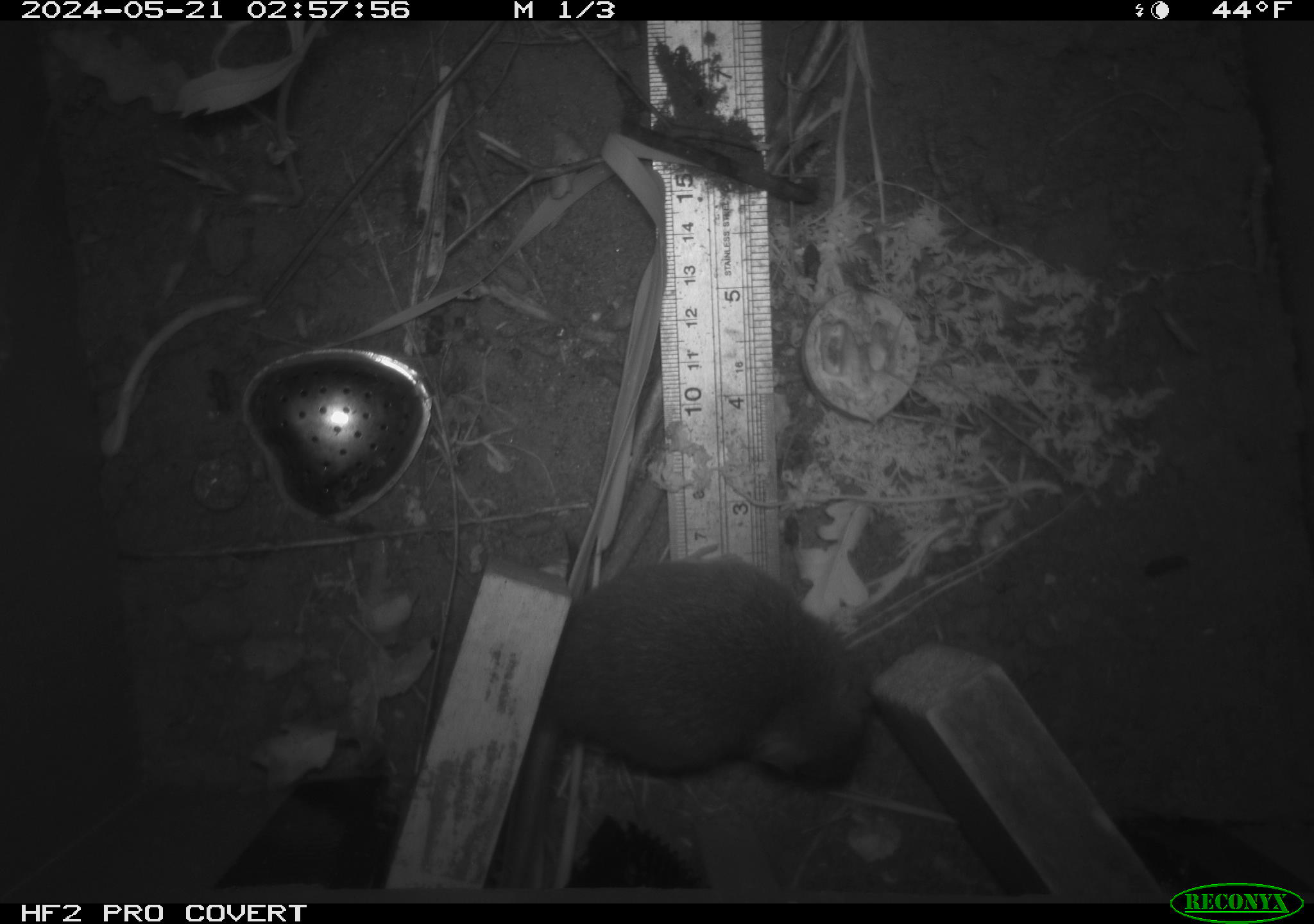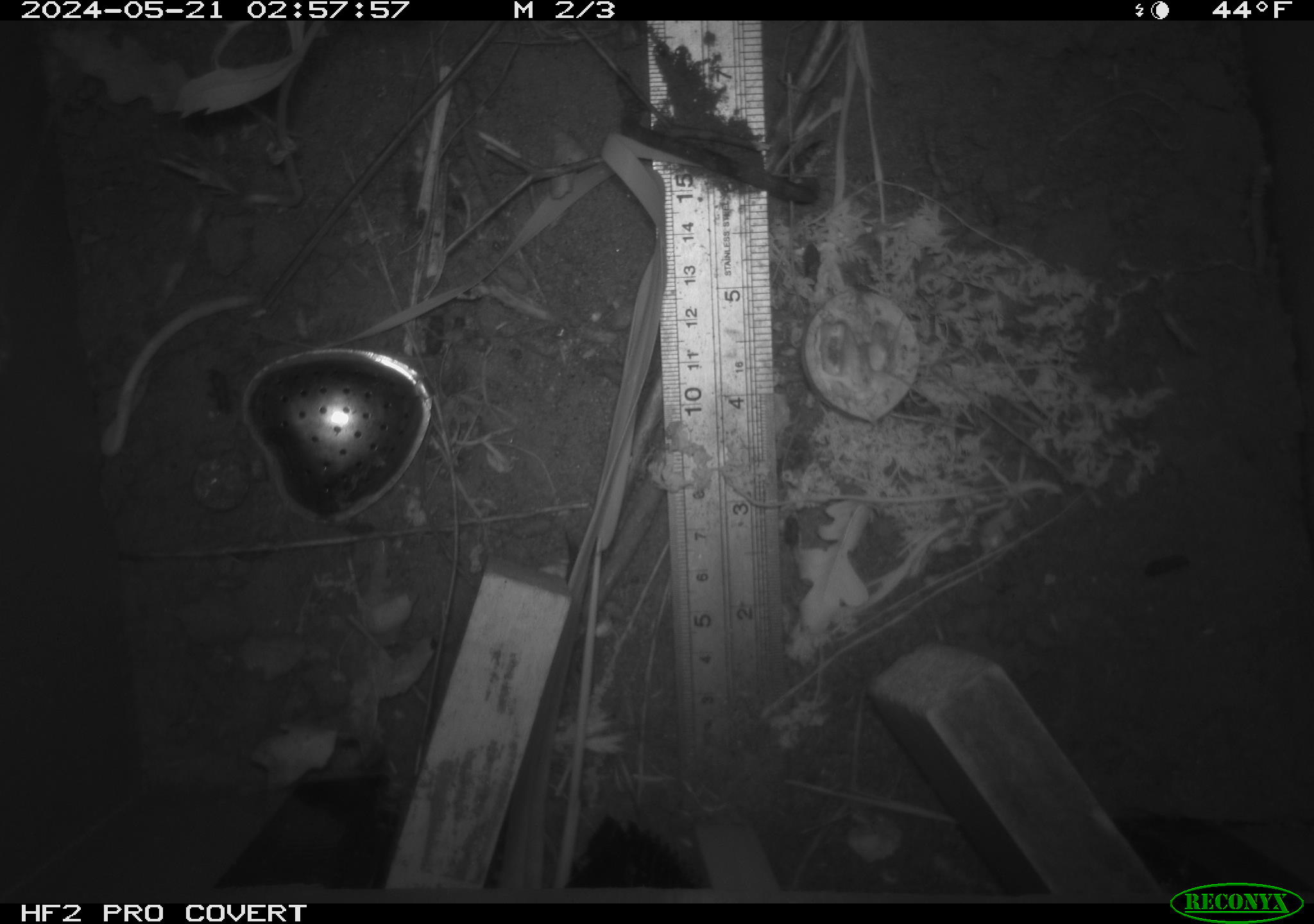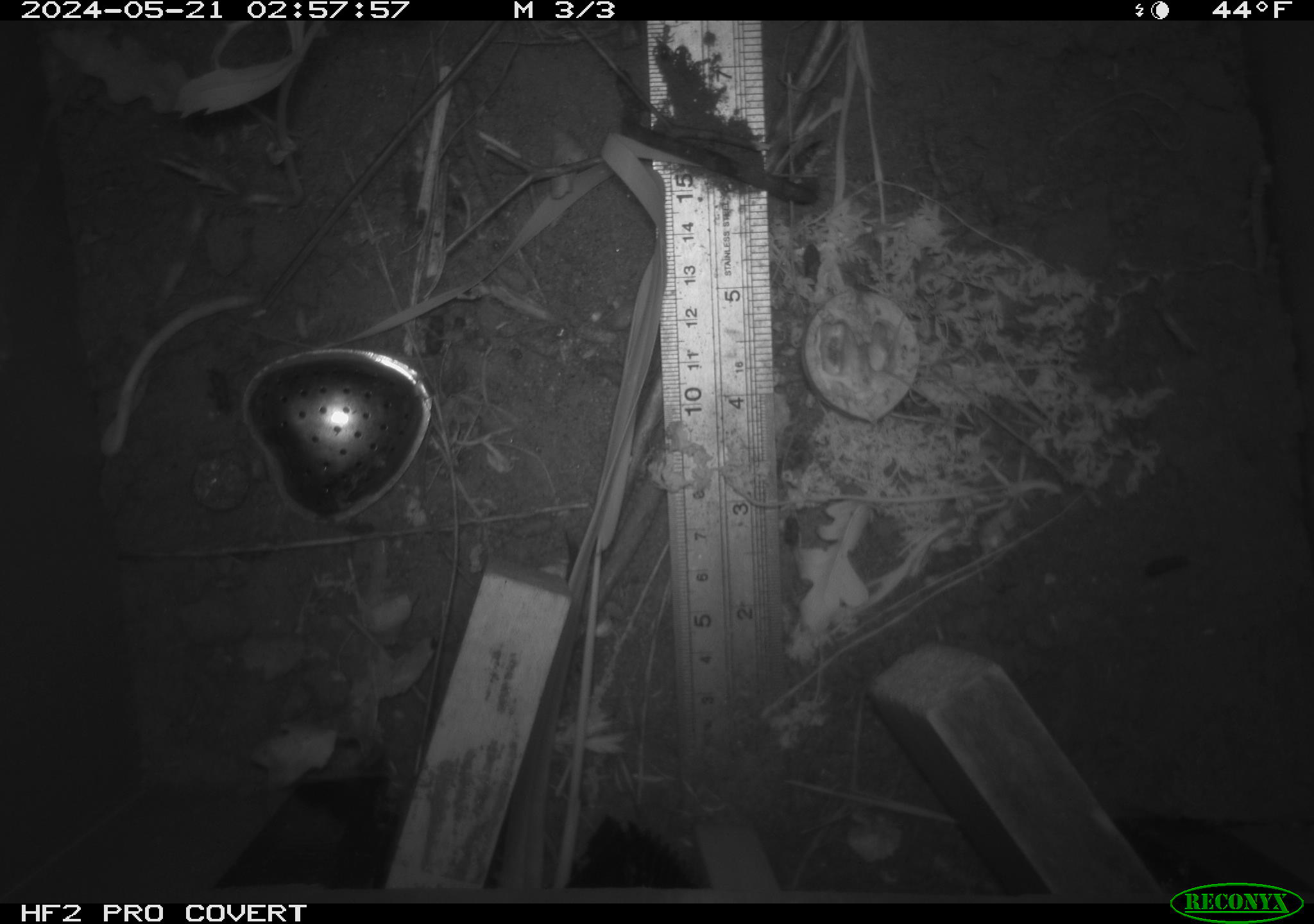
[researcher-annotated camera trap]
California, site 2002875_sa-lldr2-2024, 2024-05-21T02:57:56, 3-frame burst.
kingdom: Animalia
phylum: Chordata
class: Mammalia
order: Rodentia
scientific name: Rodentia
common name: rodent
Rodent (Rodentia).